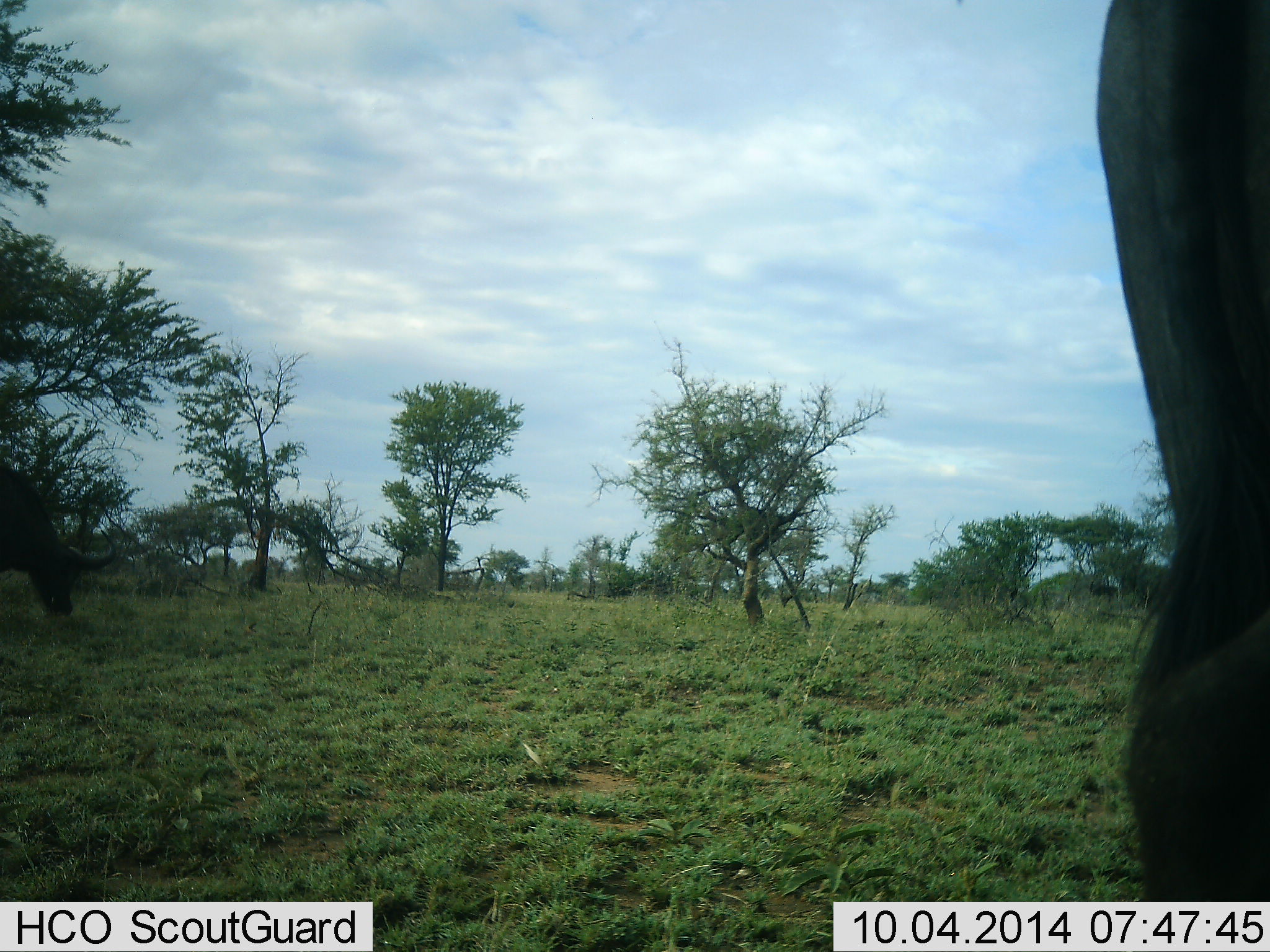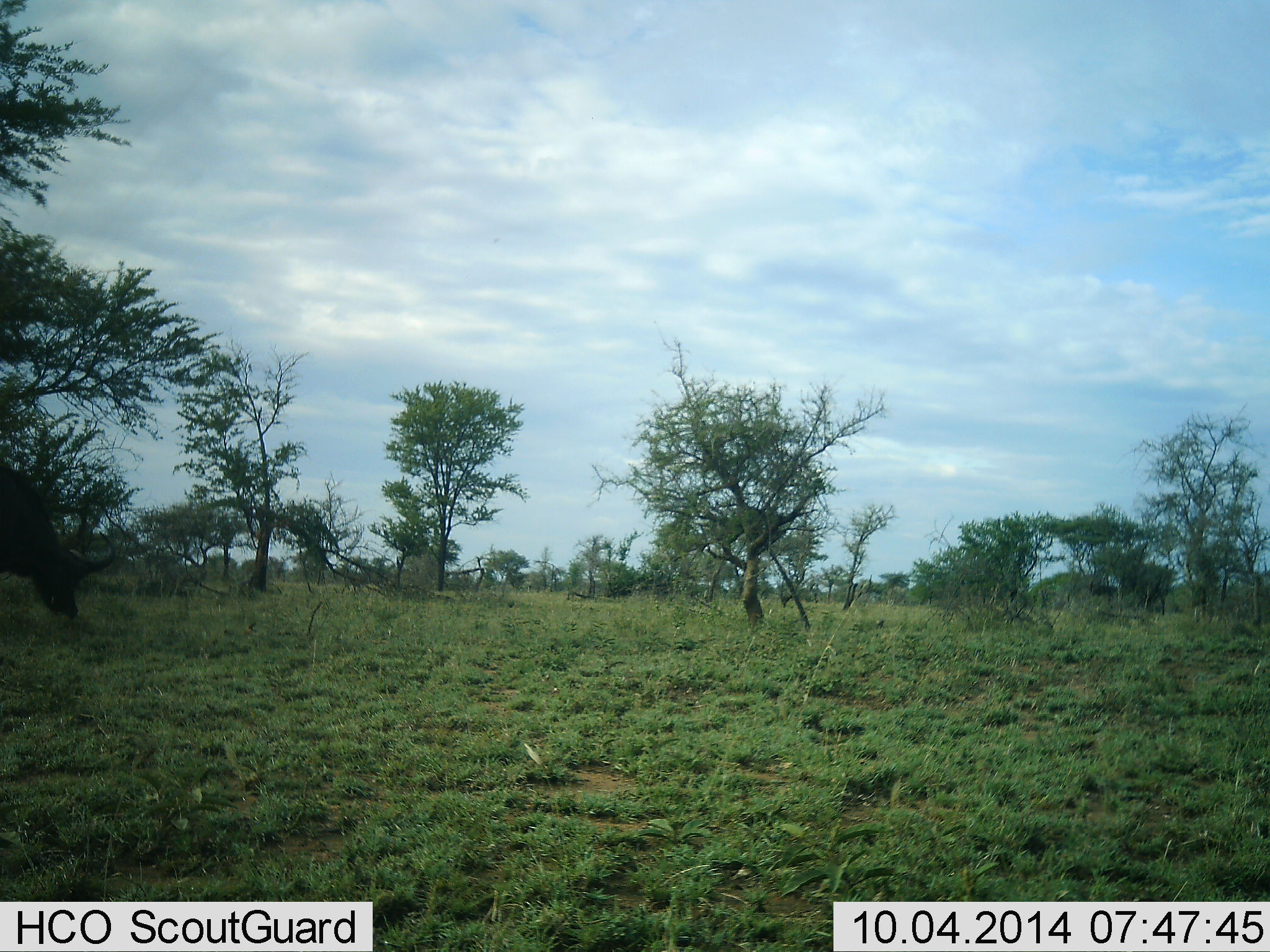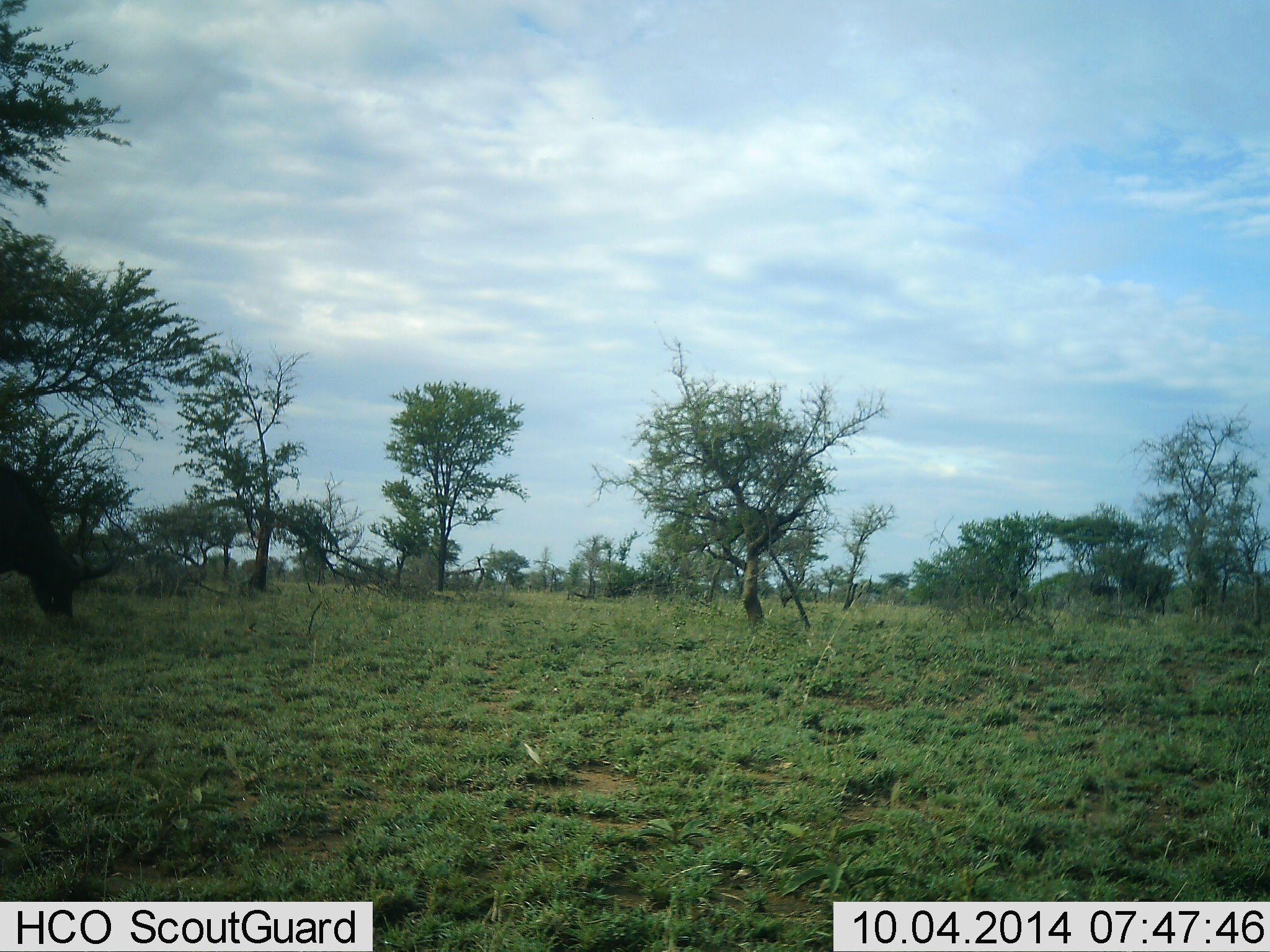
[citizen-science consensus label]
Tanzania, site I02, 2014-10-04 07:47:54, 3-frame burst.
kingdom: Animalia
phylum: Chordata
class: Mammalia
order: Artiodactyla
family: Bovidae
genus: Syncerus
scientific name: Syncerus caffer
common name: cape buffalo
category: buffalo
Buffalo (cape buffalo) (Syncerus caffer), count 2. Behavior (volunteer vote fractions): standing 29%, resting 0%, moving 57%, interacting 0%. Young present (vote fraction): 0%. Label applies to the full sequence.